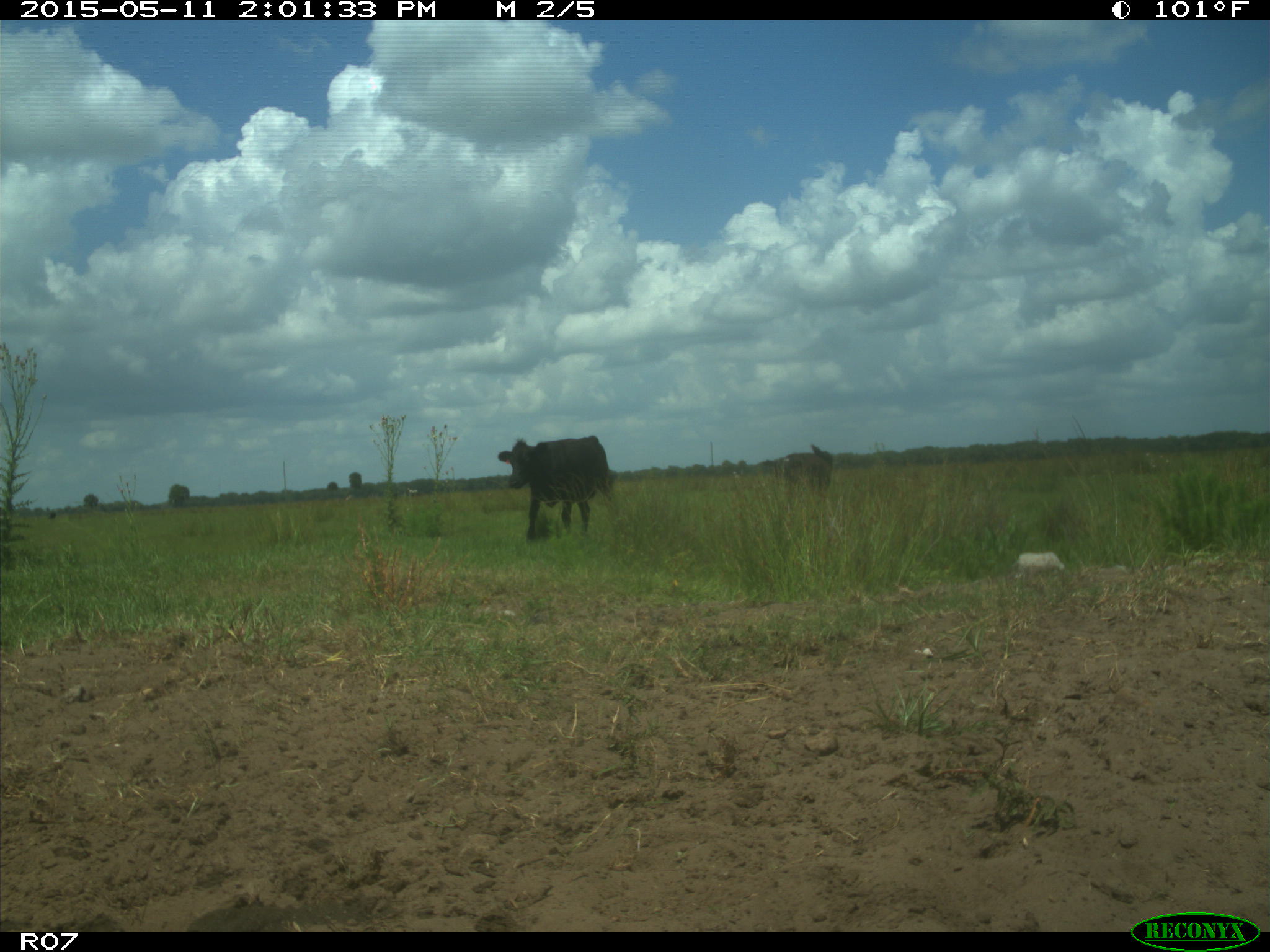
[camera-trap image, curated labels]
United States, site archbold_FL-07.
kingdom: Animalia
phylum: Chordata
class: Mammalia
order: Artiodactyla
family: Bovidae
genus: Bos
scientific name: Bos taurus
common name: domestic cow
Bos taurus (domestic cow).